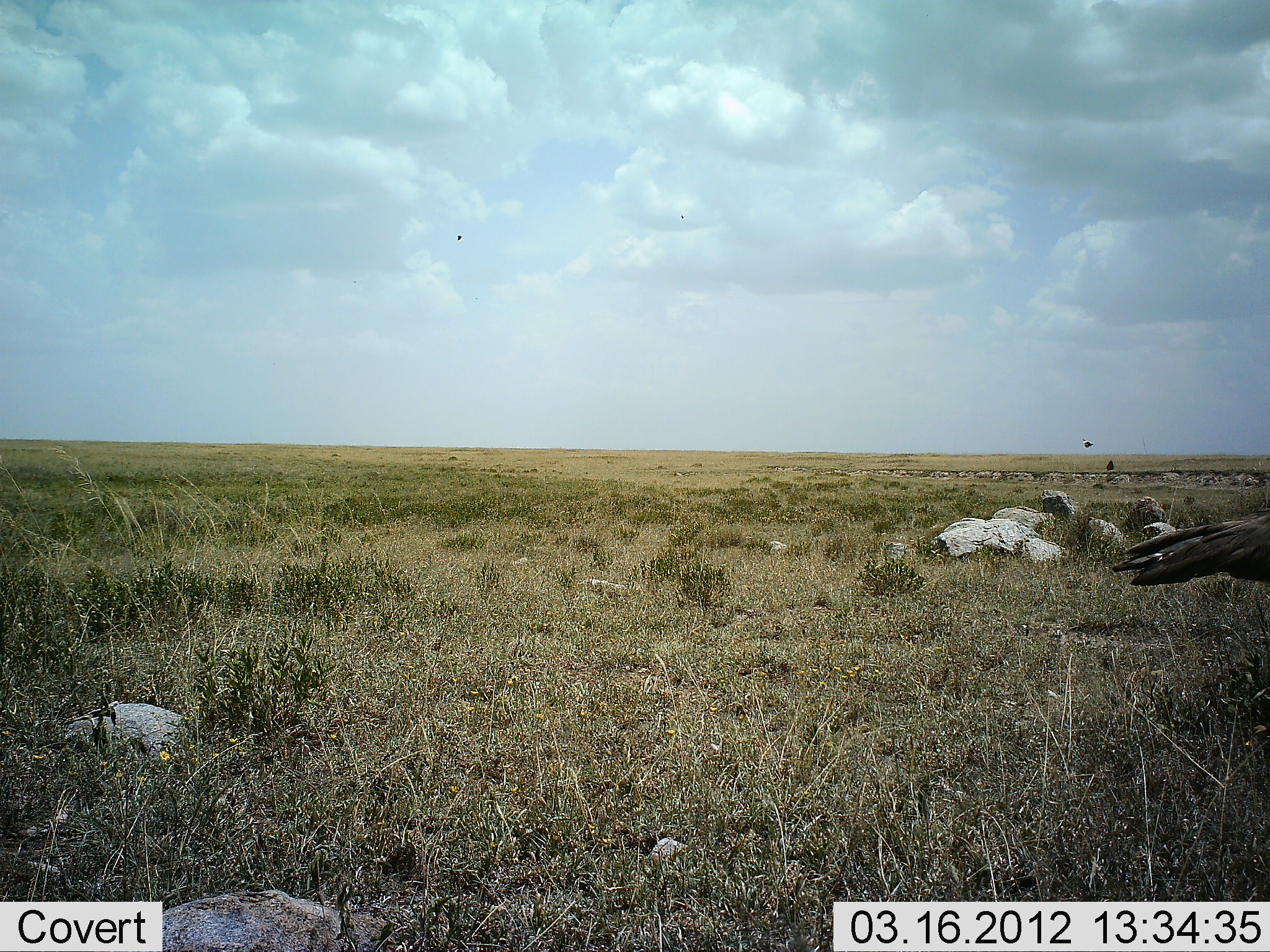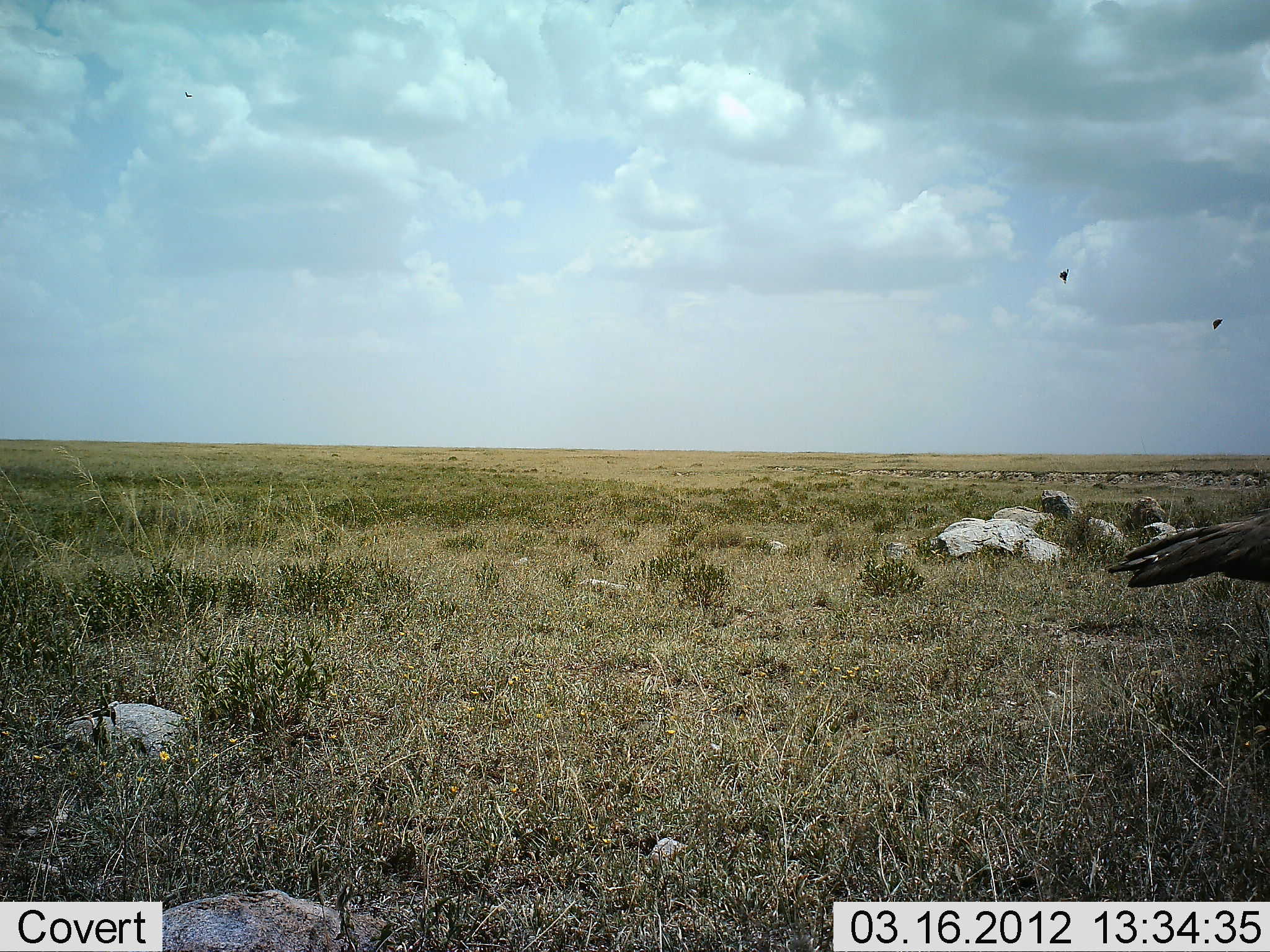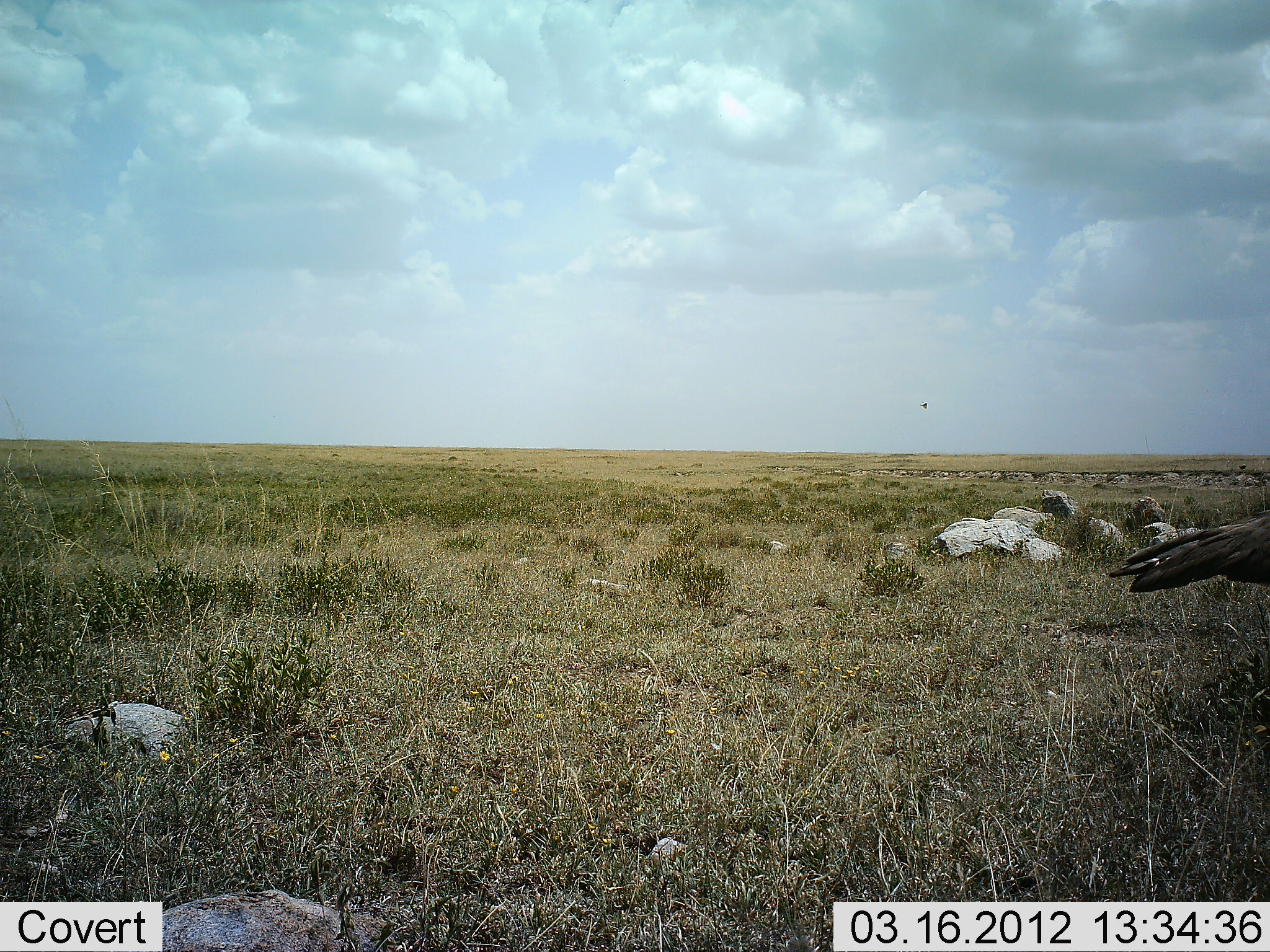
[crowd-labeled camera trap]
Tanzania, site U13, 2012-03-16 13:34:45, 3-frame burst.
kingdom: Animalia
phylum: Chordata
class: Aves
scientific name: Aves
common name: bird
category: otherbird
Otherbird (bird) (Aves), count 2. Behavior (volunteer vote fractions): standing 31%, resting 0%, moving 69%, interacting 0%. Young present (vote fraction): 0%. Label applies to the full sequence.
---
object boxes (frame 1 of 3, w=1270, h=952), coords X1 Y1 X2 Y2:
animal: 1109 509 1270 588; 1095 460 1115 472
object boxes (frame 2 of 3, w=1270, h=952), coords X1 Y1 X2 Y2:
animal: 1106 507 1270 589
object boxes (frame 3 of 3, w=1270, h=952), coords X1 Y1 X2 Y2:
animal: 1107 509 1270 594